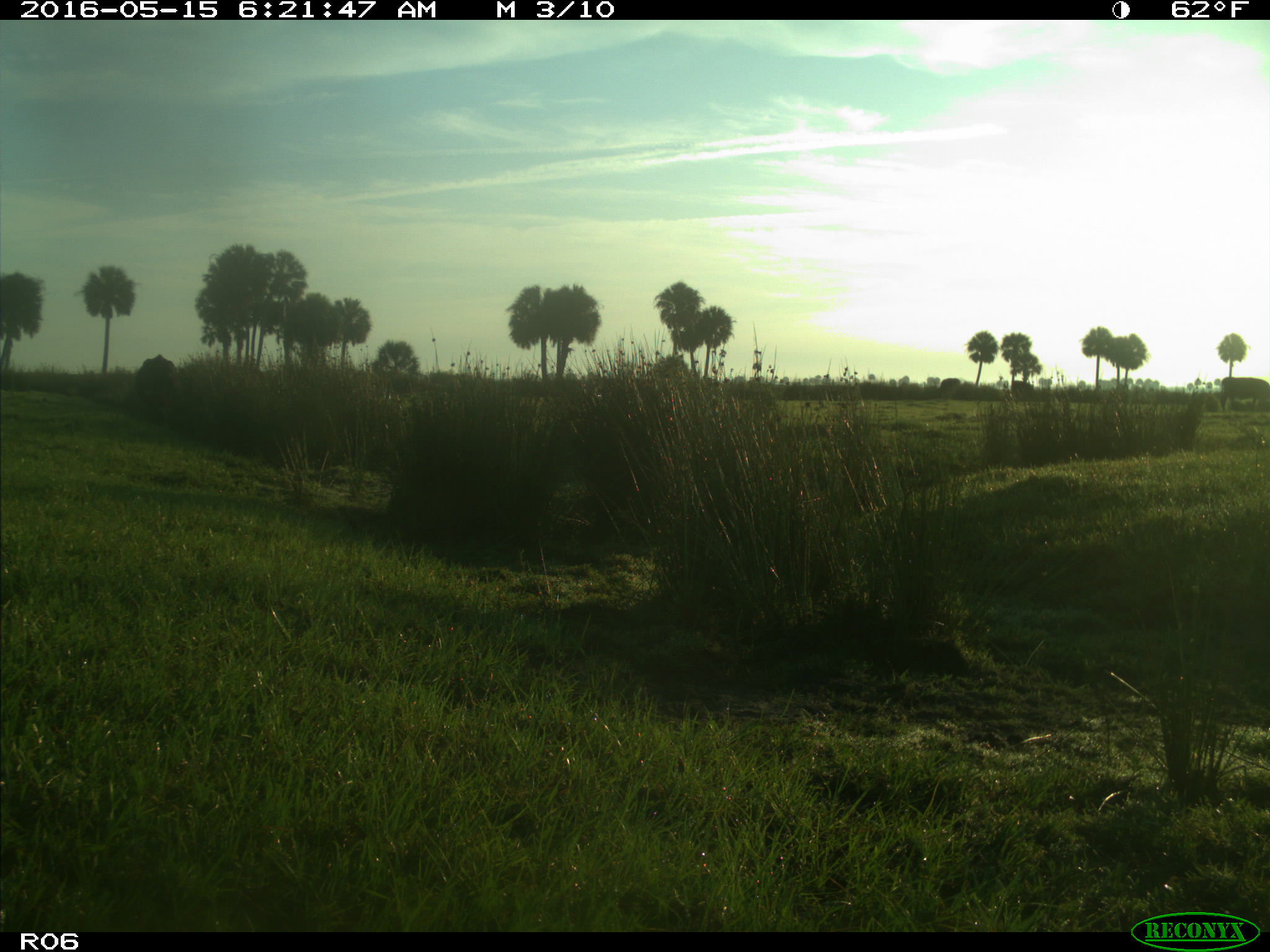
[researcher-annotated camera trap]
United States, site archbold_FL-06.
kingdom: Animalia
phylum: Chordata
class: Mammalia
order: Artiodactyla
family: Bovidae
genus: Bos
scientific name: Bos taurus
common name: domestic cow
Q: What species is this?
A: Bos taurus (domestic cow).